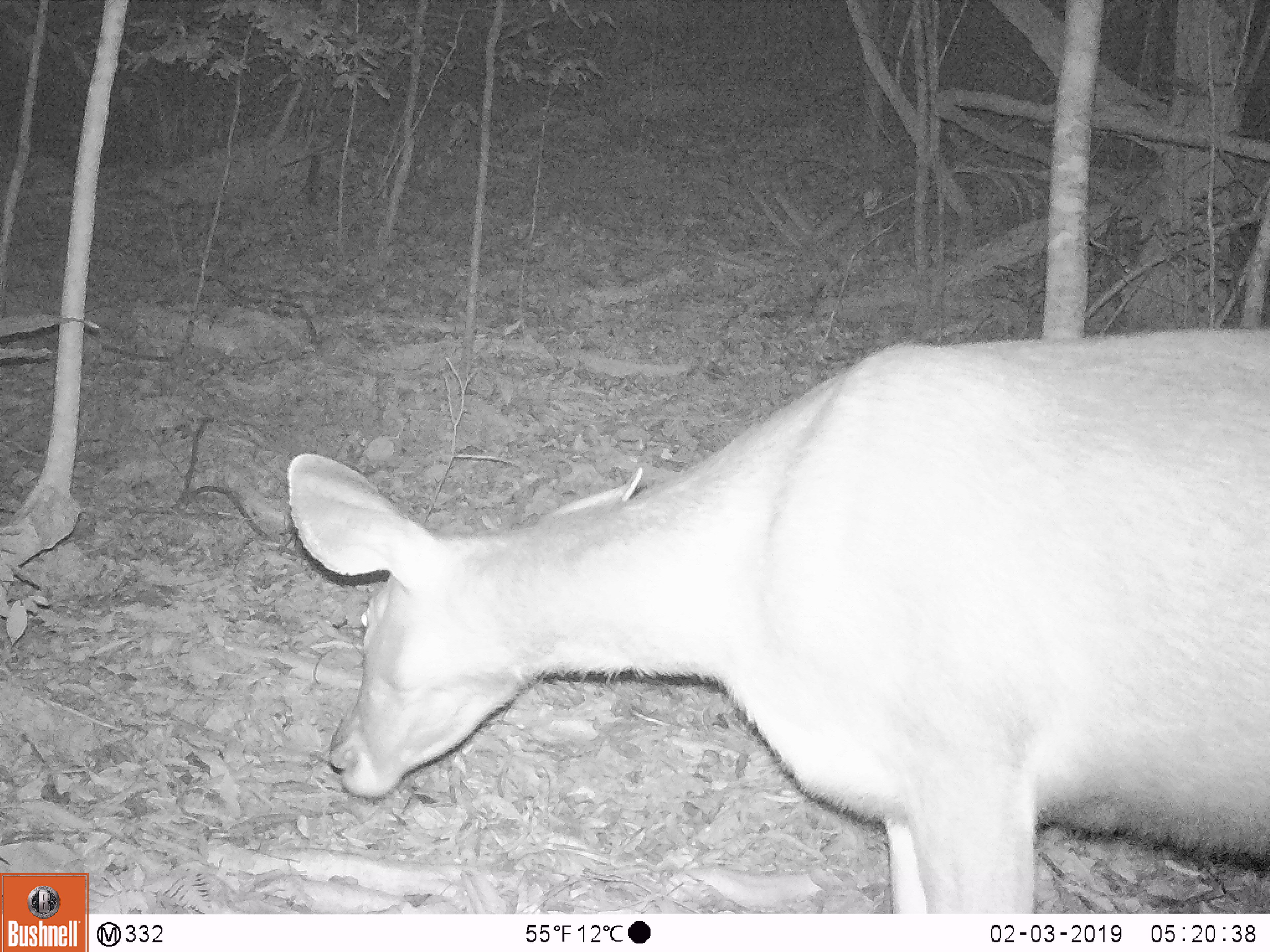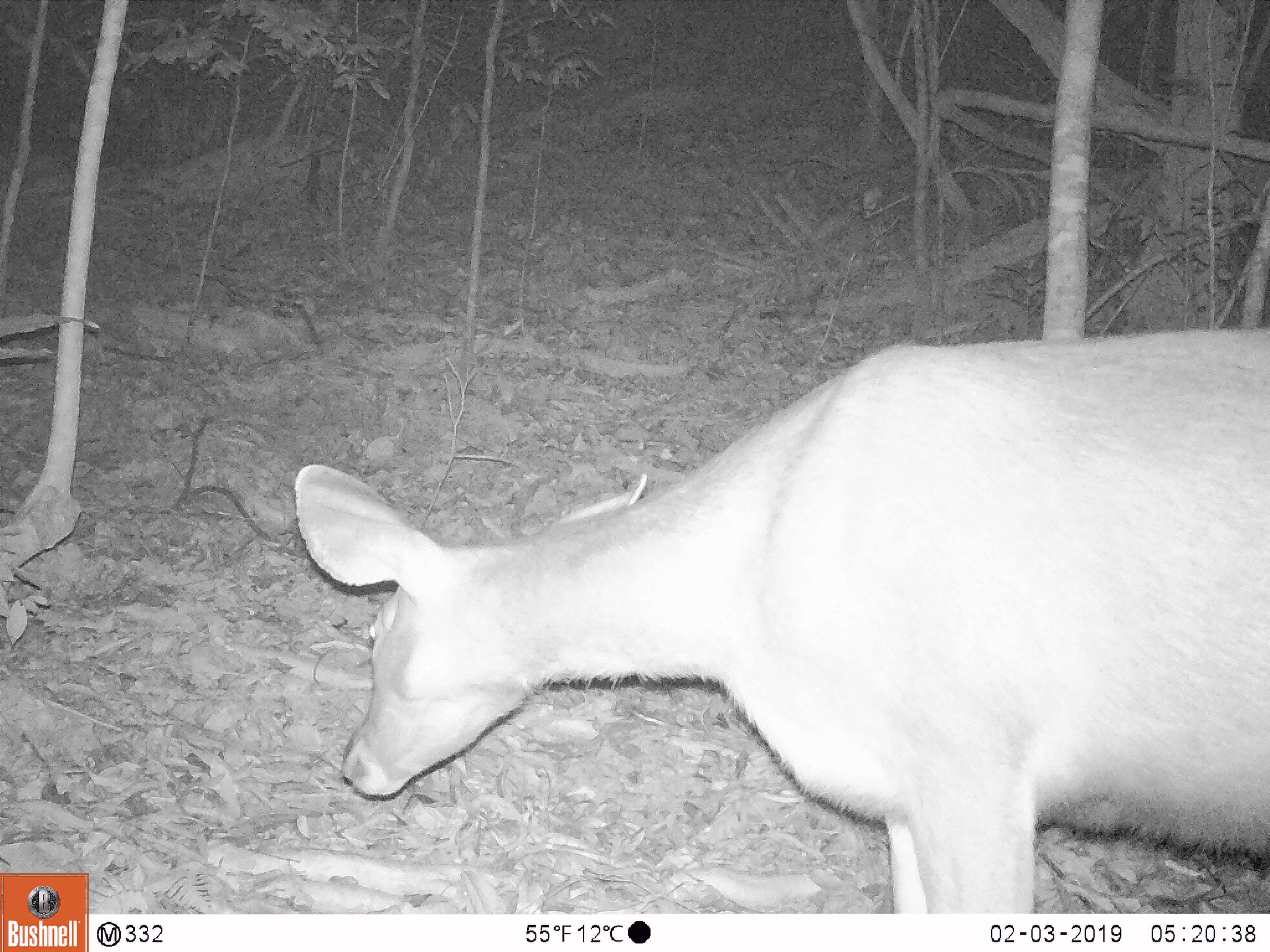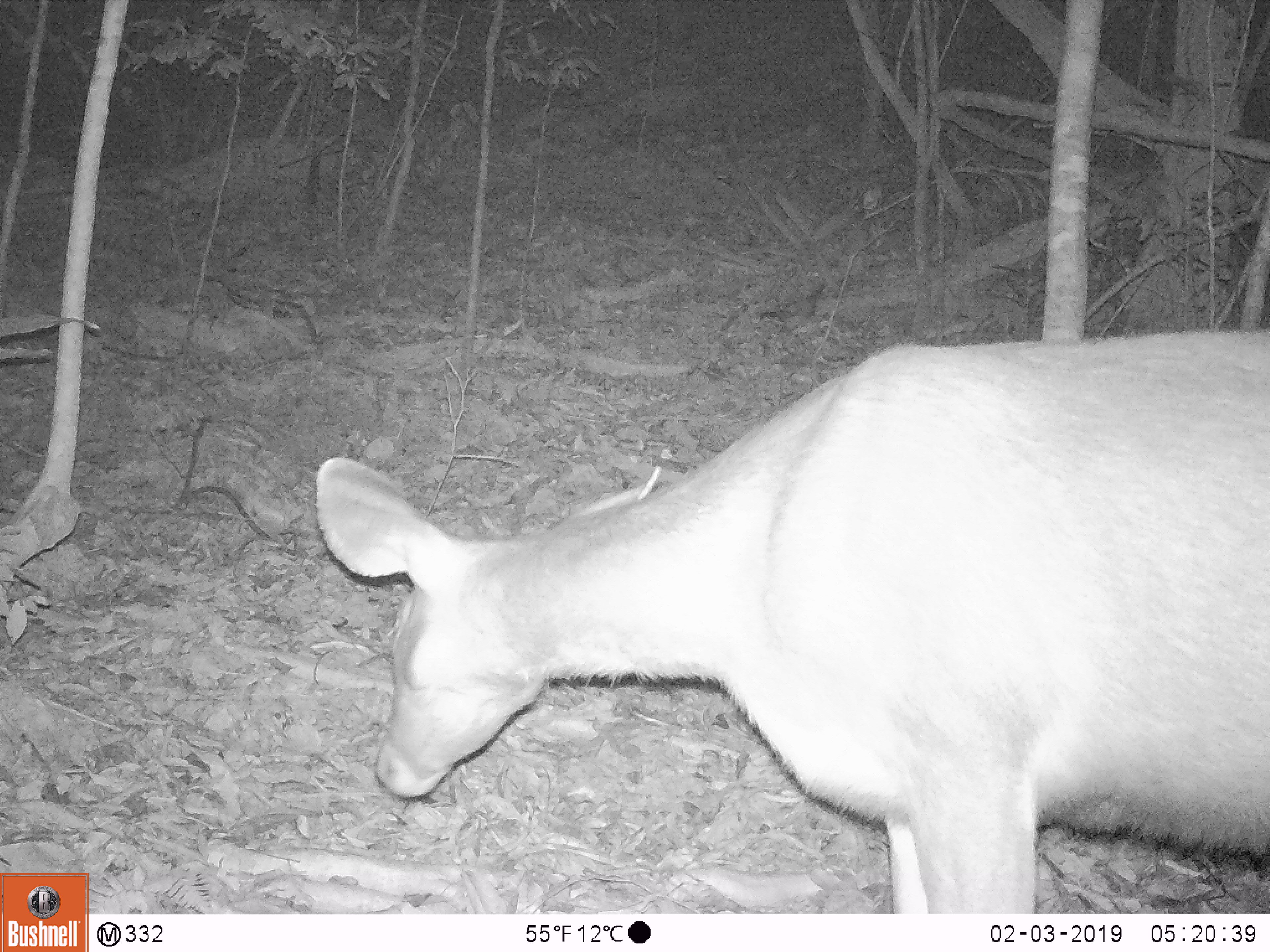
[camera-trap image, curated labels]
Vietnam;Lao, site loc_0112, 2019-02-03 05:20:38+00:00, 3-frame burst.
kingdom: Animalia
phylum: Chordata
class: Mammalia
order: Artiodactyla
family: Cervidae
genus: Rusa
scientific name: Rusa unicolor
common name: sambar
Sambar (Rusa unicolor). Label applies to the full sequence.